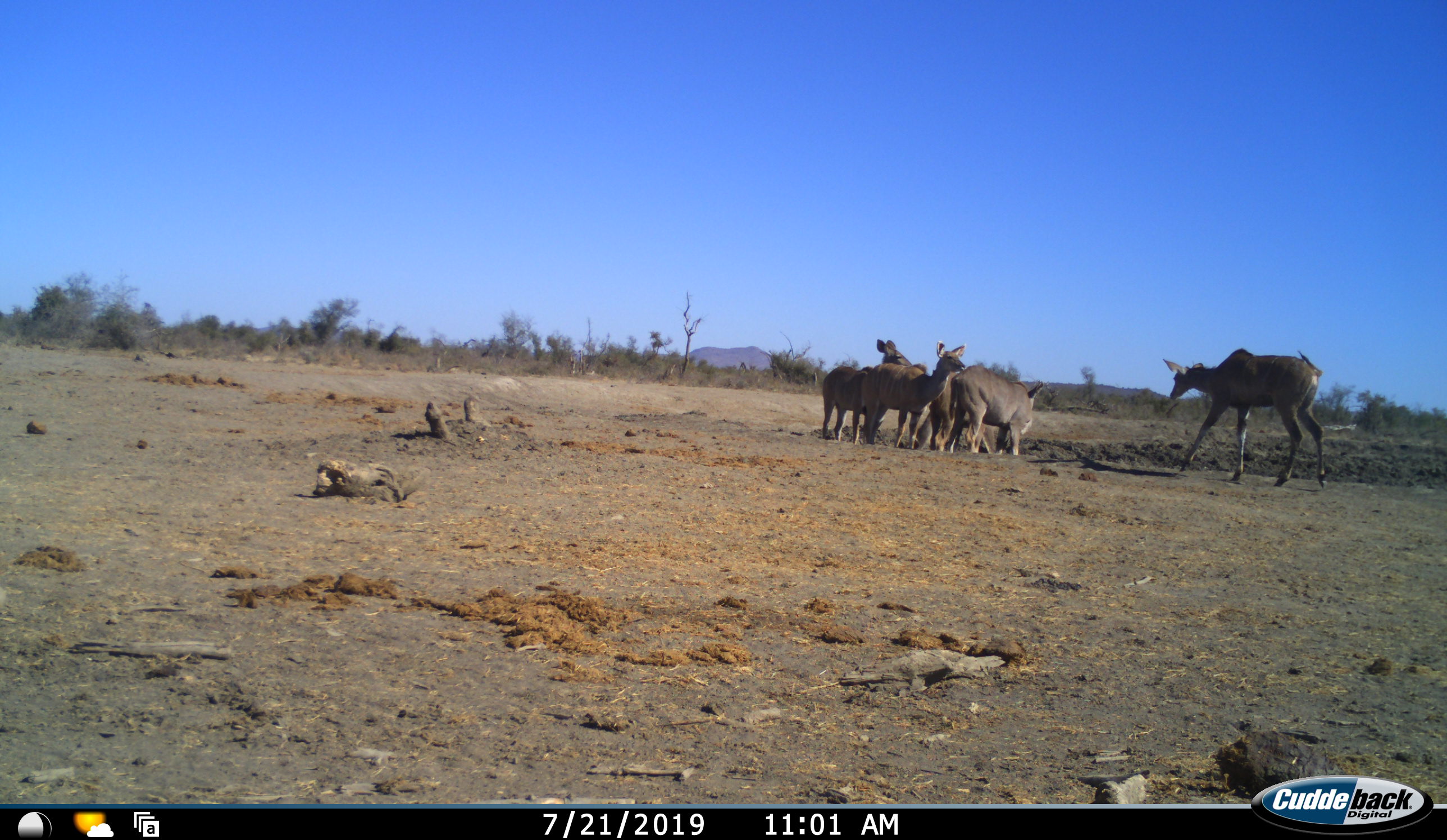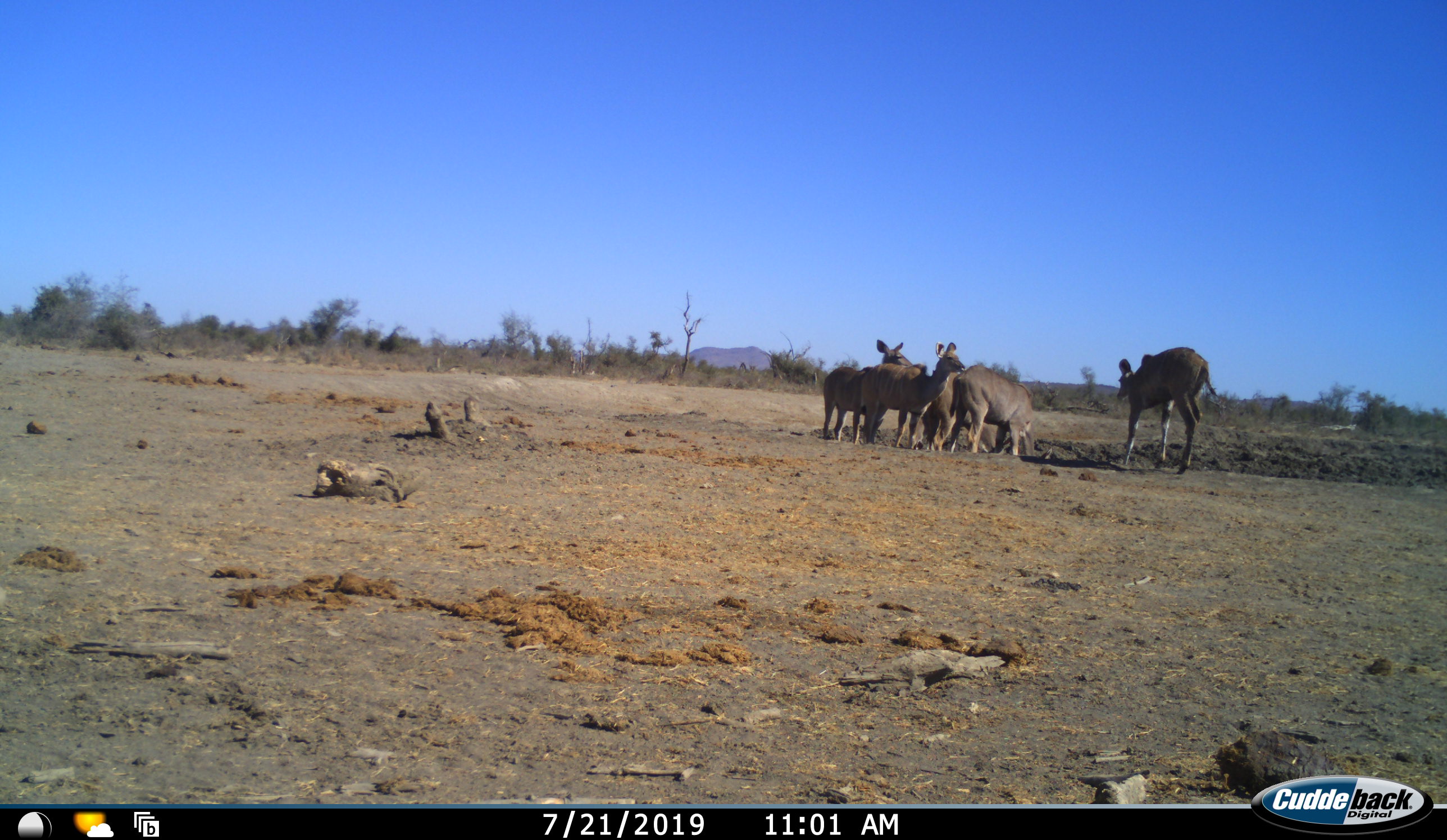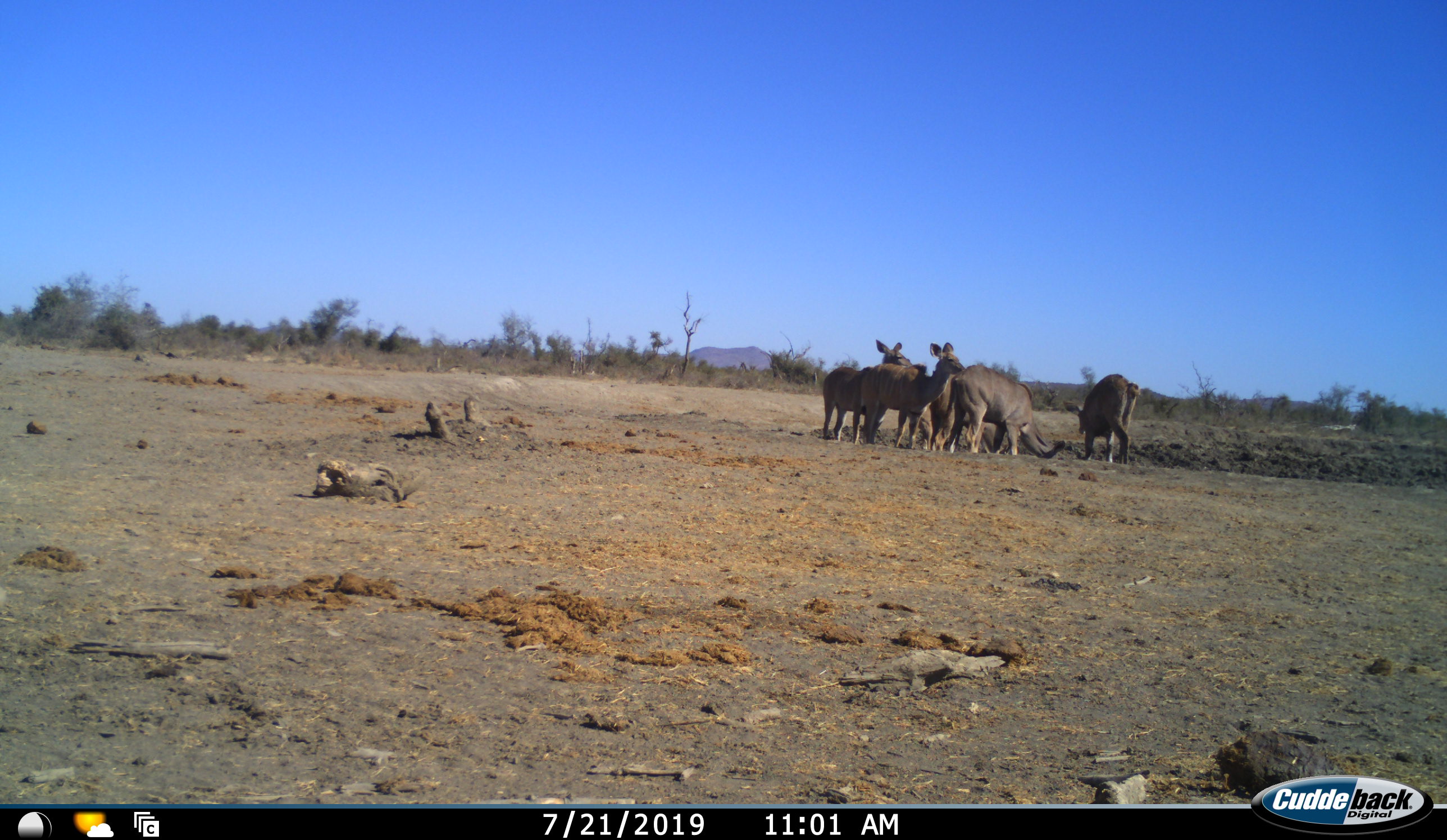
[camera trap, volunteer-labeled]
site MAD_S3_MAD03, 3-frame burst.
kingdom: Animalia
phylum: Chordata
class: Mammalia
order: Artiodactyla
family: Bovidae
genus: Tragelaphus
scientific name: Tragelaphus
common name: kudu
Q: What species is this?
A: Kudu (Tragelaphus).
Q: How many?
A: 5.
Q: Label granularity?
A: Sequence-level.